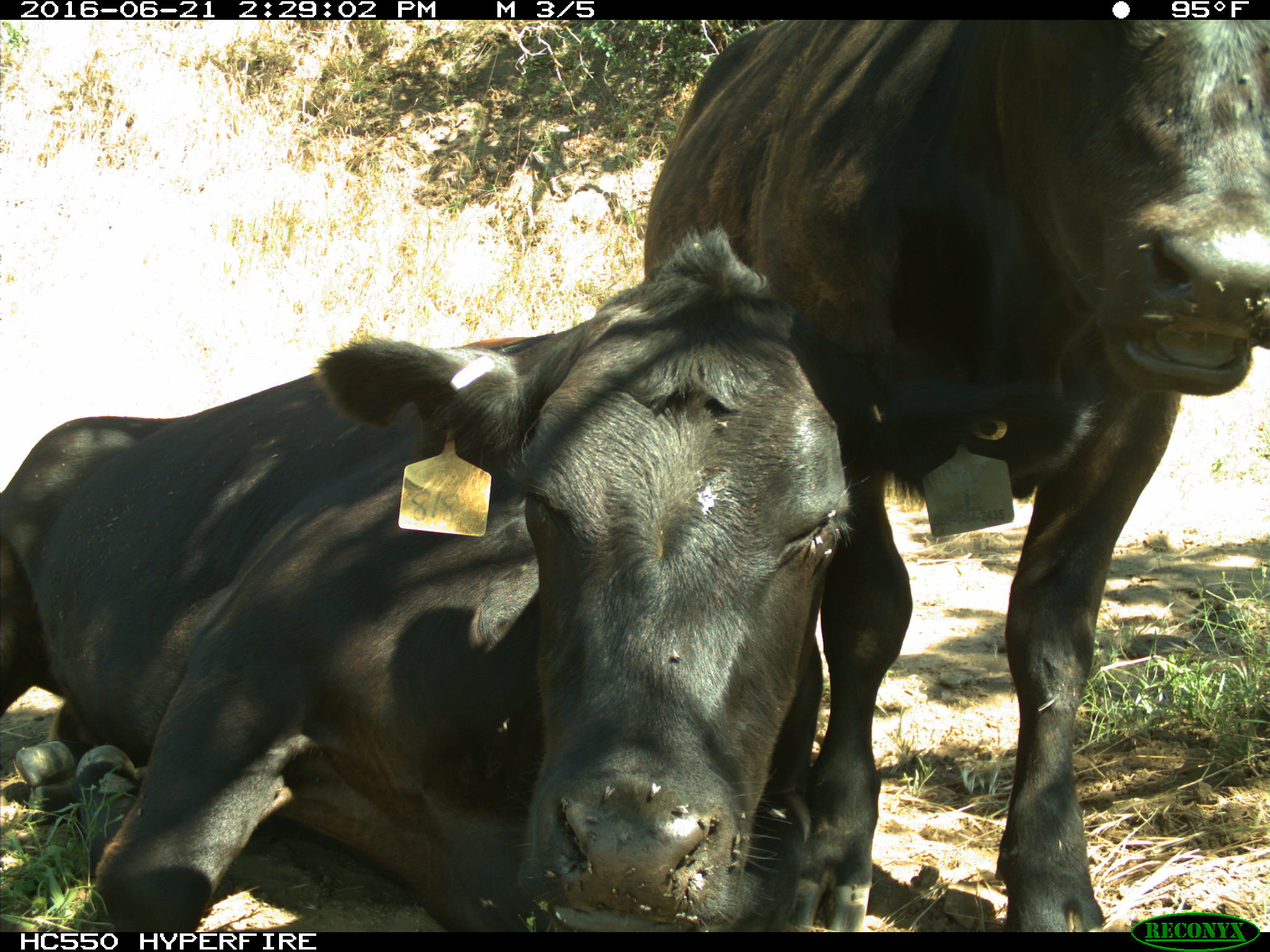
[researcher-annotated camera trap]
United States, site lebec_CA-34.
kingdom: Animalia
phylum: Chordata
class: Mammalia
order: Artiodactyla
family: Bovidae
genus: Bos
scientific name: Bos taurus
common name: domestic cow